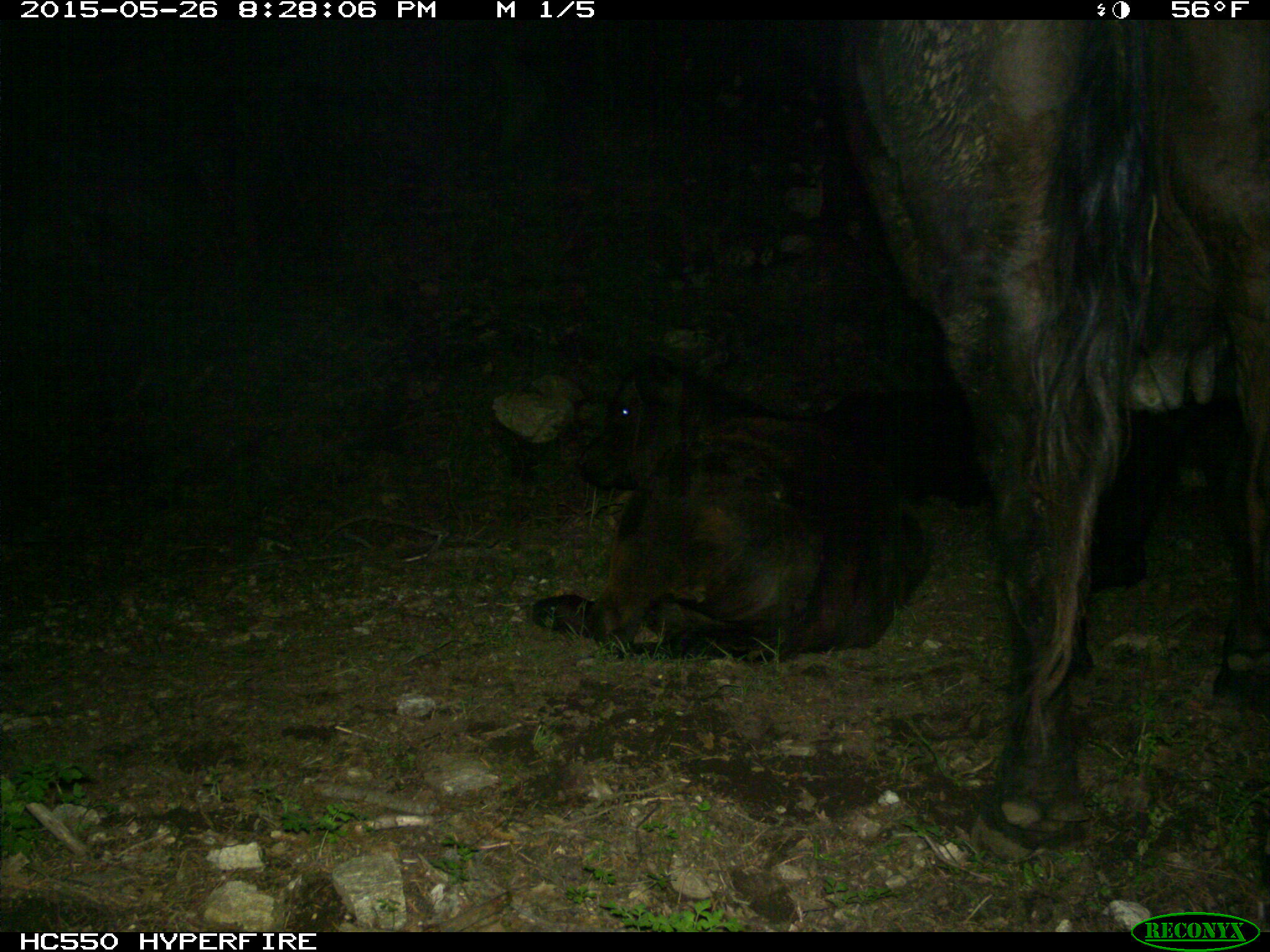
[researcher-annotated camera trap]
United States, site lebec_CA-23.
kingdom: Animalia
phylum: Chordata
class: Mammalia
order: Artiodactyla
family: Bovidae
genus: Bos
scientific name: Bos taurus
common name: domestic cow